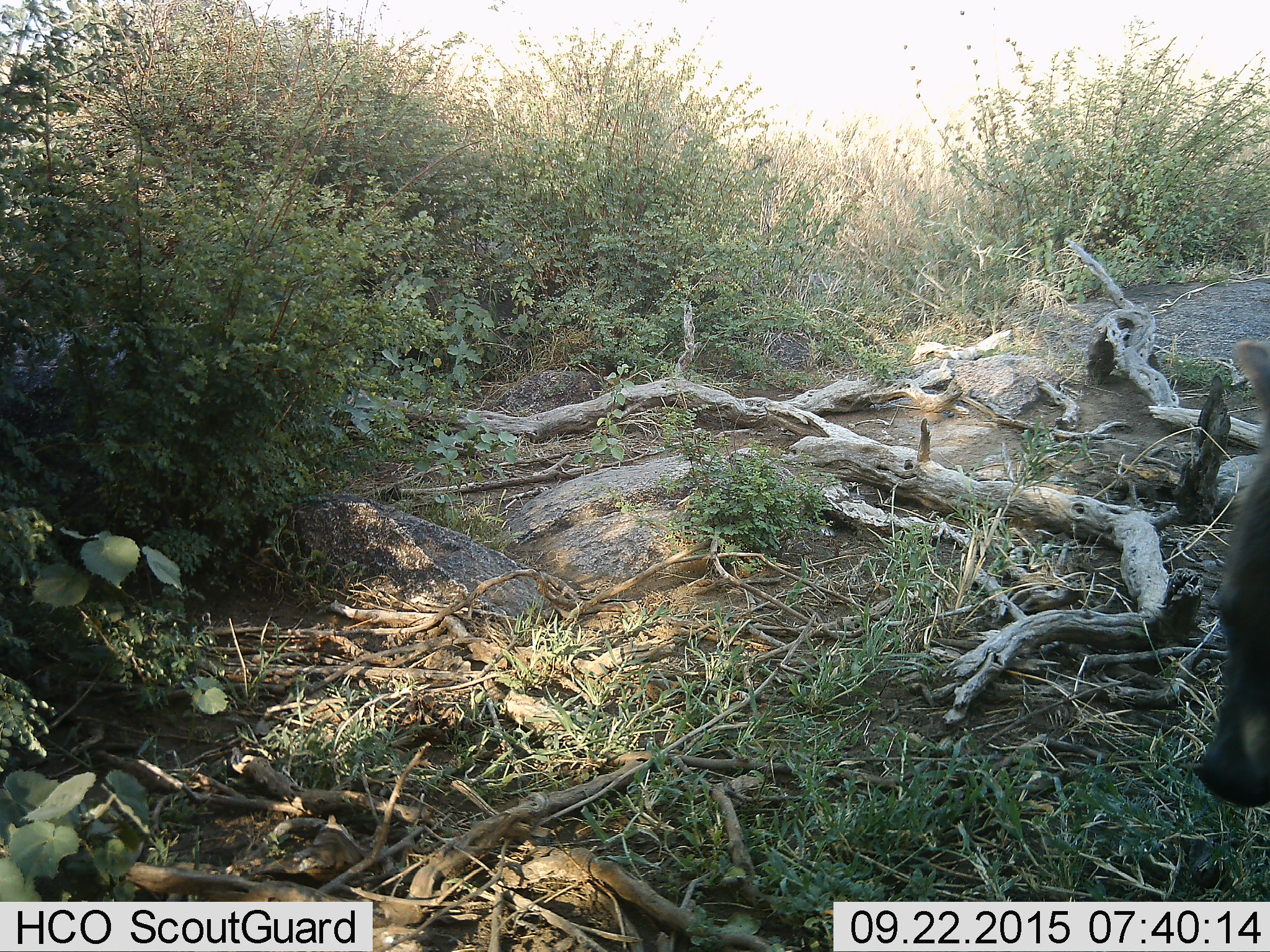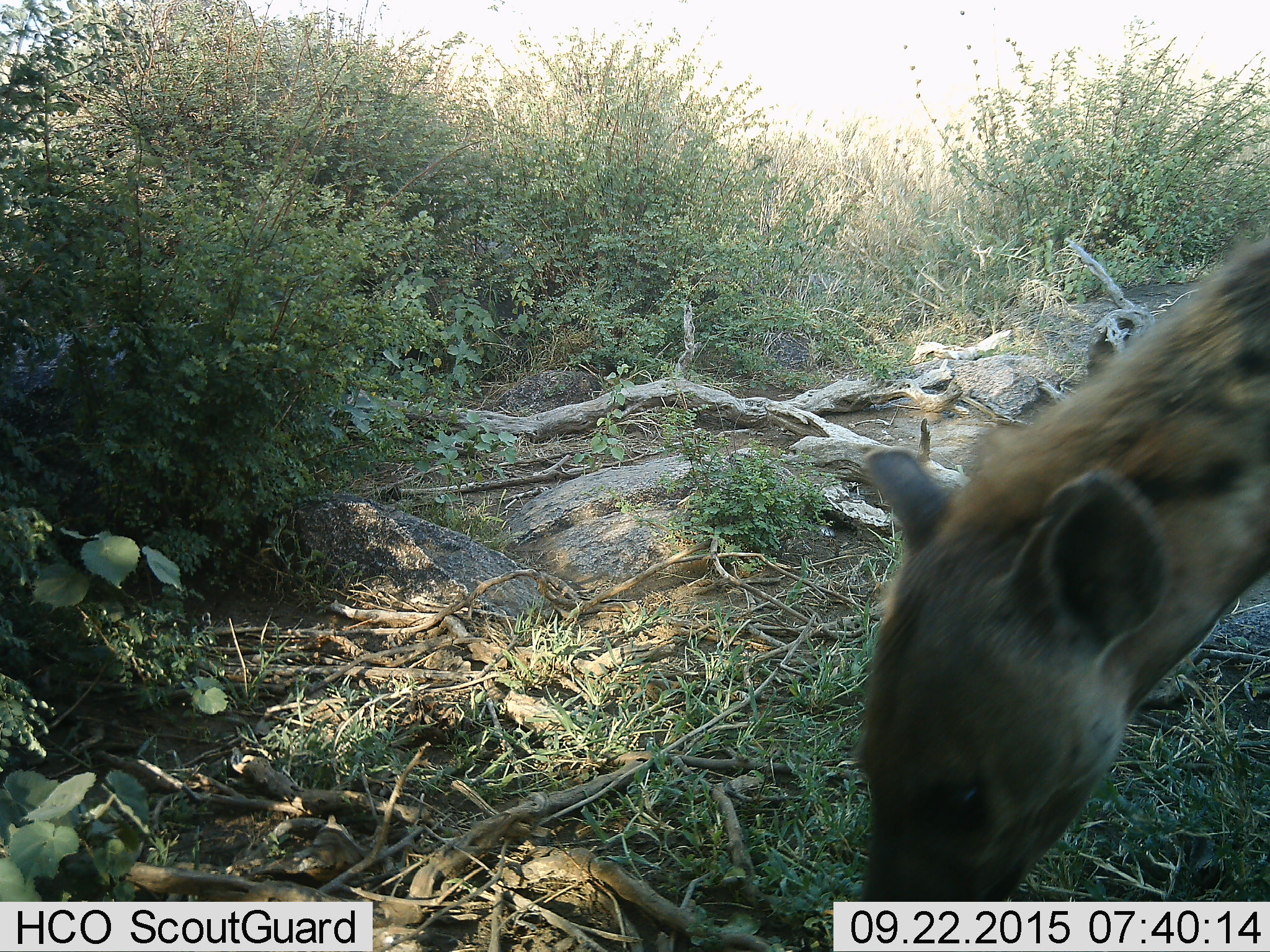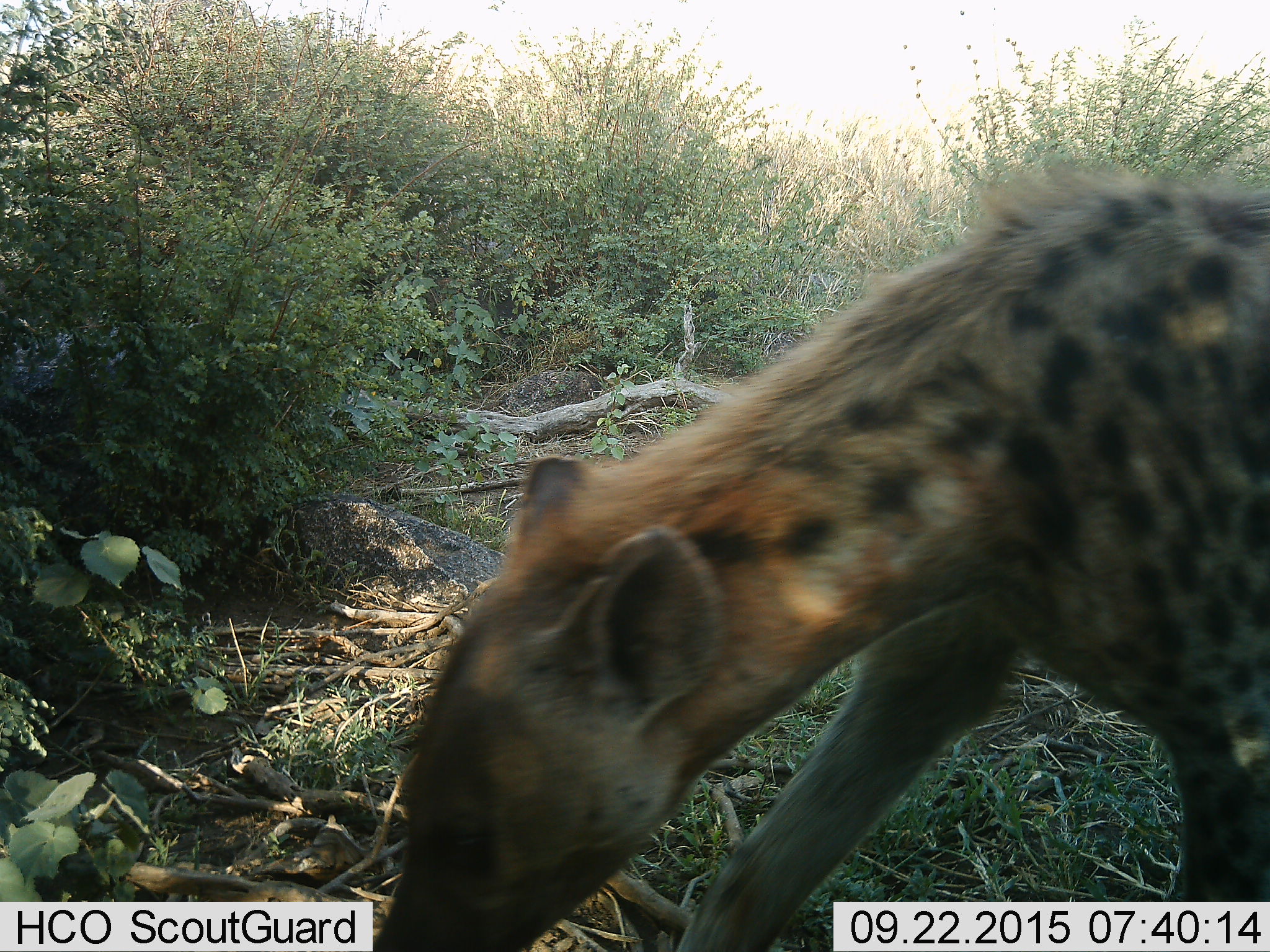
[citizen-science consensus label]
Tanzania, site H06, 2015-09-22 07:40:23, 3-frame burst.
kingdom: Animalia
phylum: Chordata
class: Mammalia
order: Carnivora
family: Hyaenidae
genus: Crocuta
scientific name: Crocuta crocuta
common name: spotted hyena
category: hyenaspotted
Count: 1.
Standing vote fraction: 14%.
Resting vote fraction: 0%.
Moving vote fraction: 100%.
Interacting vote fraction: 0%.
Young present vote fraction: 0%.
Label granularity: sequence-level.